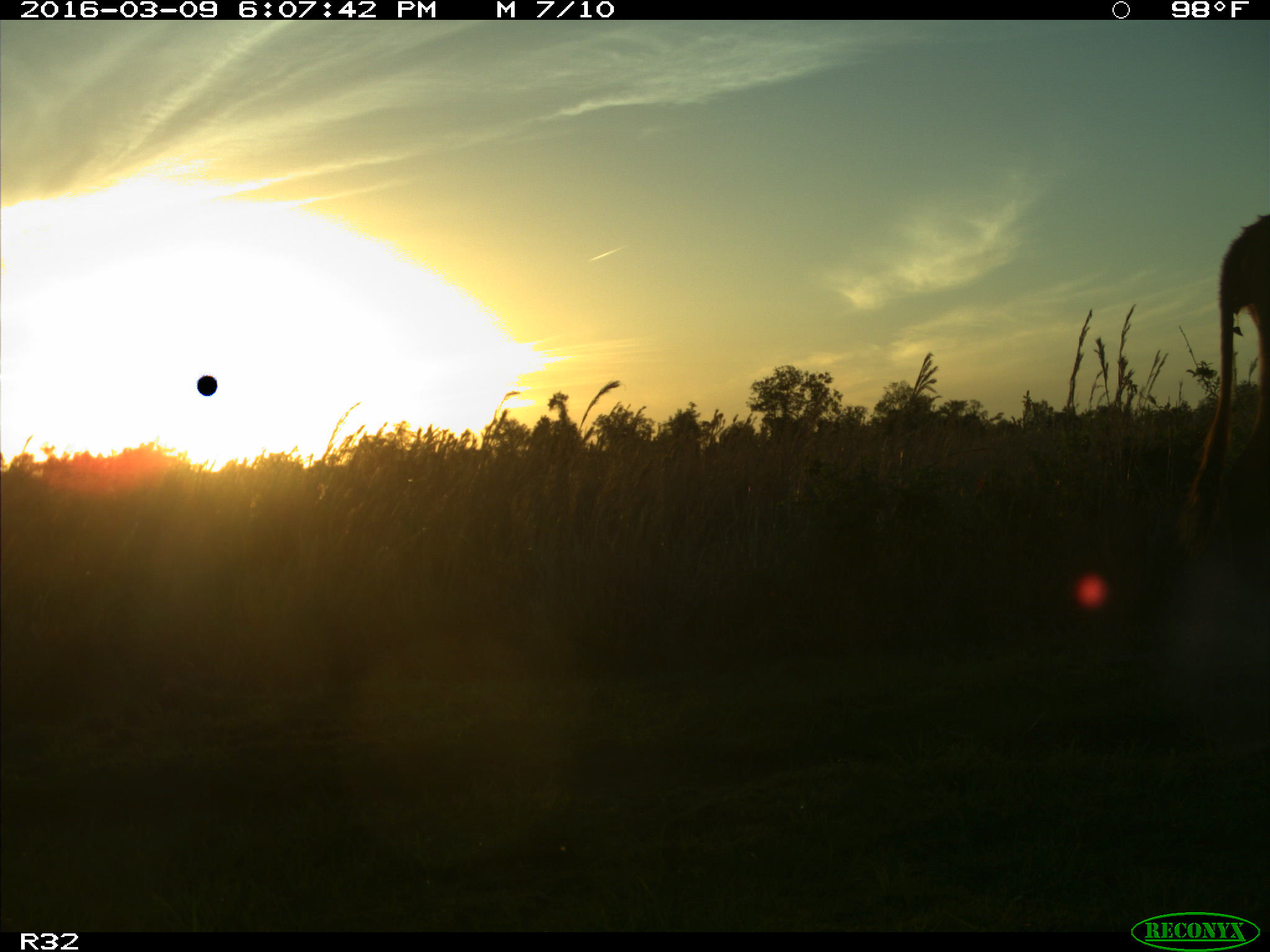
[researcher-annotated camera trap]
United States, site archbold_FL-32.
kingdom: Animalia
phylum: Chordata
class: Mammalia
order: Artiodactyla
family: Bovidae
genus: Bos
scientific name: Bos taurus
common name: domestic cow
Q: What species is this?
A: Bos taurus (domestic cow).